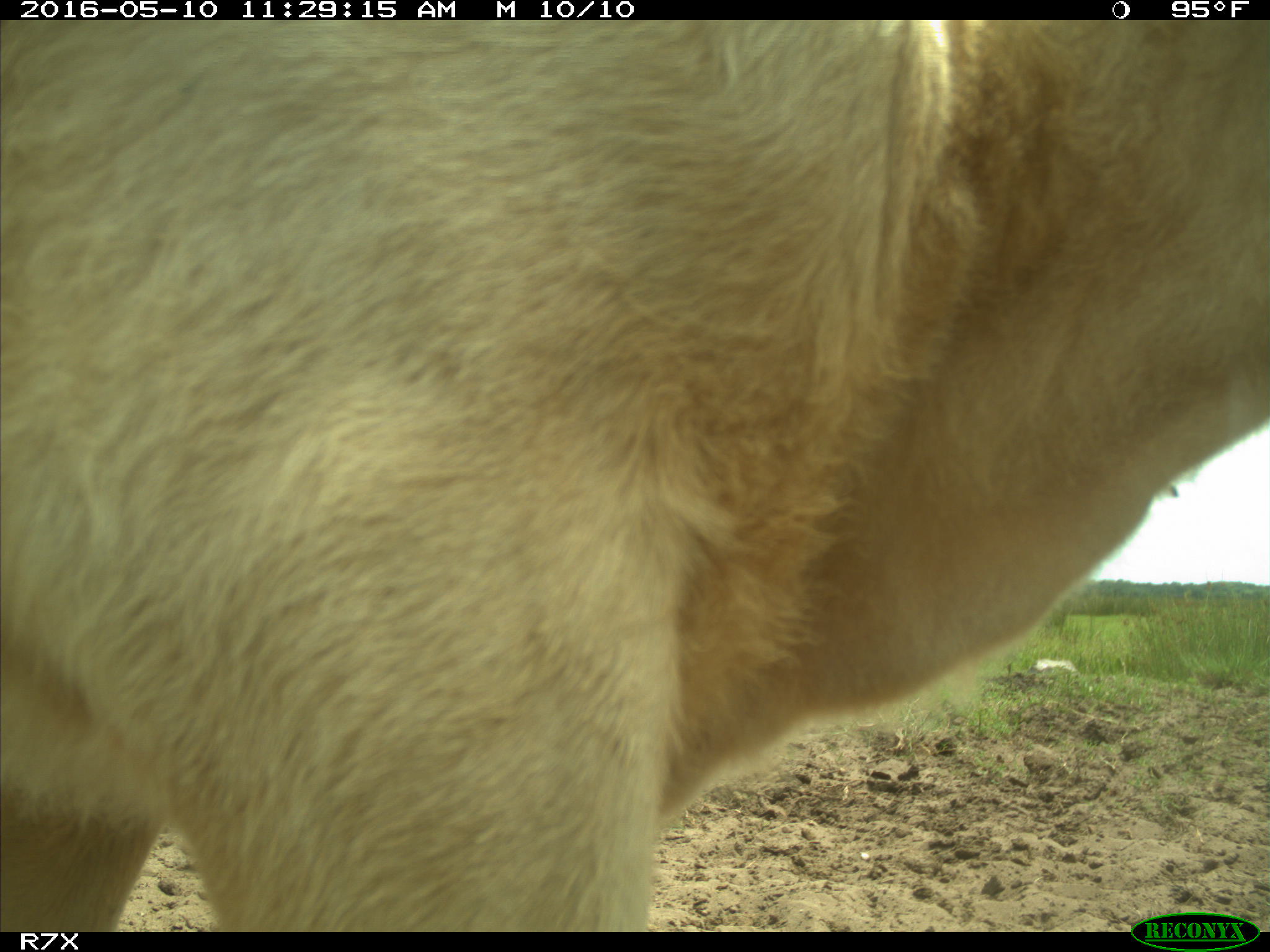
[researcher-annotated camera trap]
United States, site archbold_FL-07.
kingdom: Animalia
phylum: Chordata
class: Mammalia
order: Artiodactyla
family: Bovidae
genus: Bos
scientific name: Bos taurus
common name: domestic cow